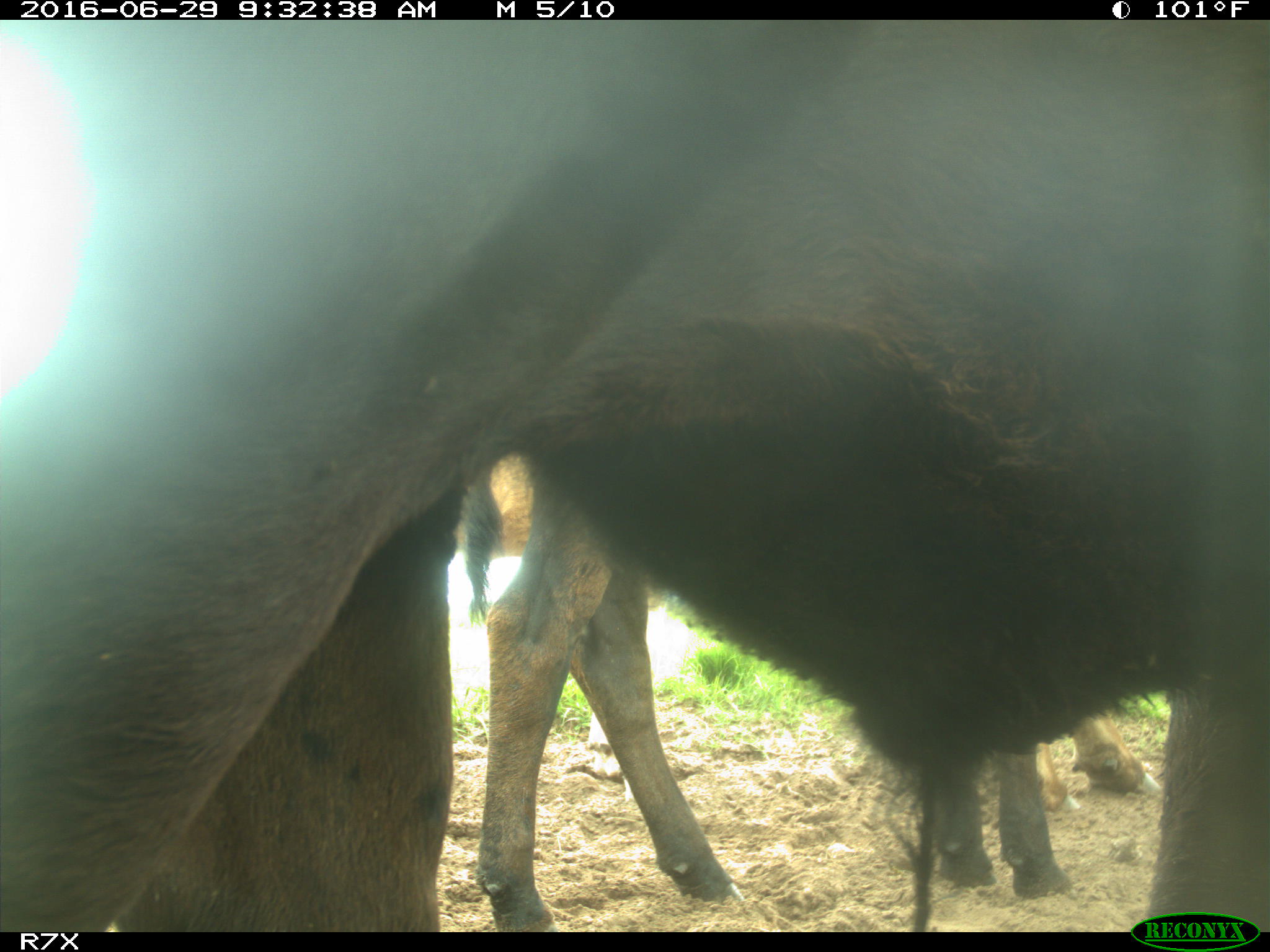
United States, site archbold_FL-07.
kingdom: Animalia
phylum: Chordata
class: Mammalia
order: Artiodactyla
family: Bovidae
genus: Bos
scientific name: Bos taurus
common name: domestic cow